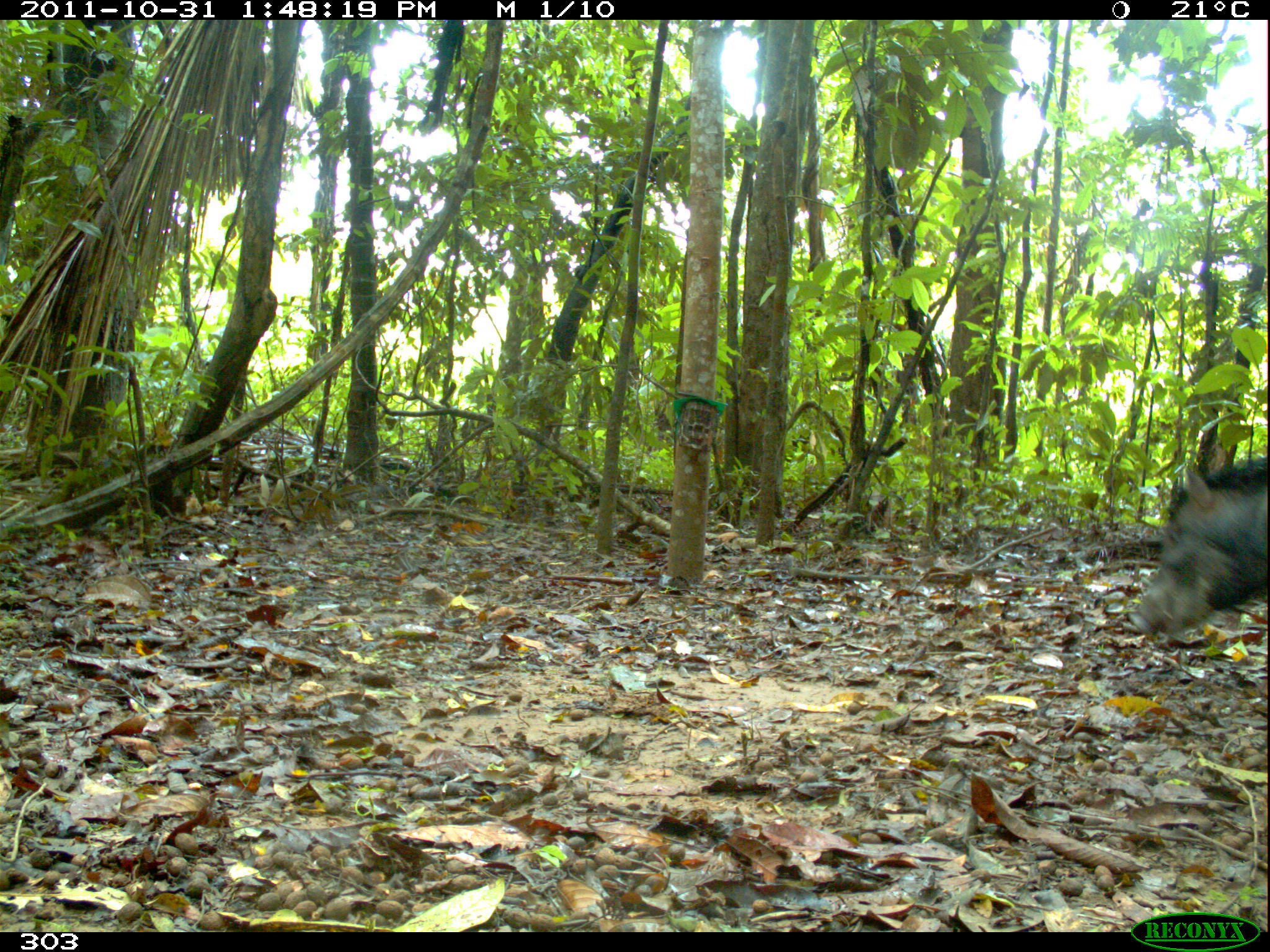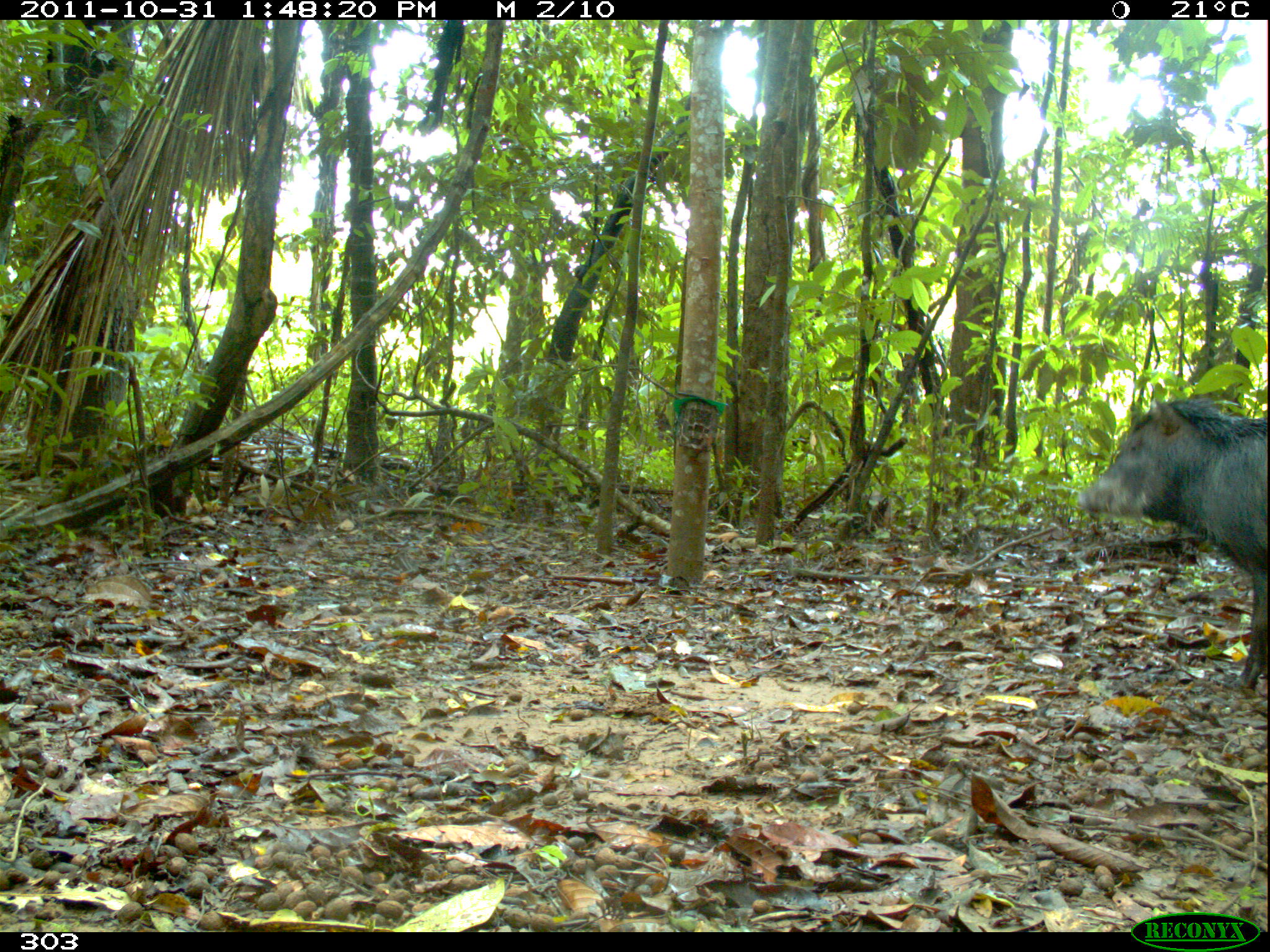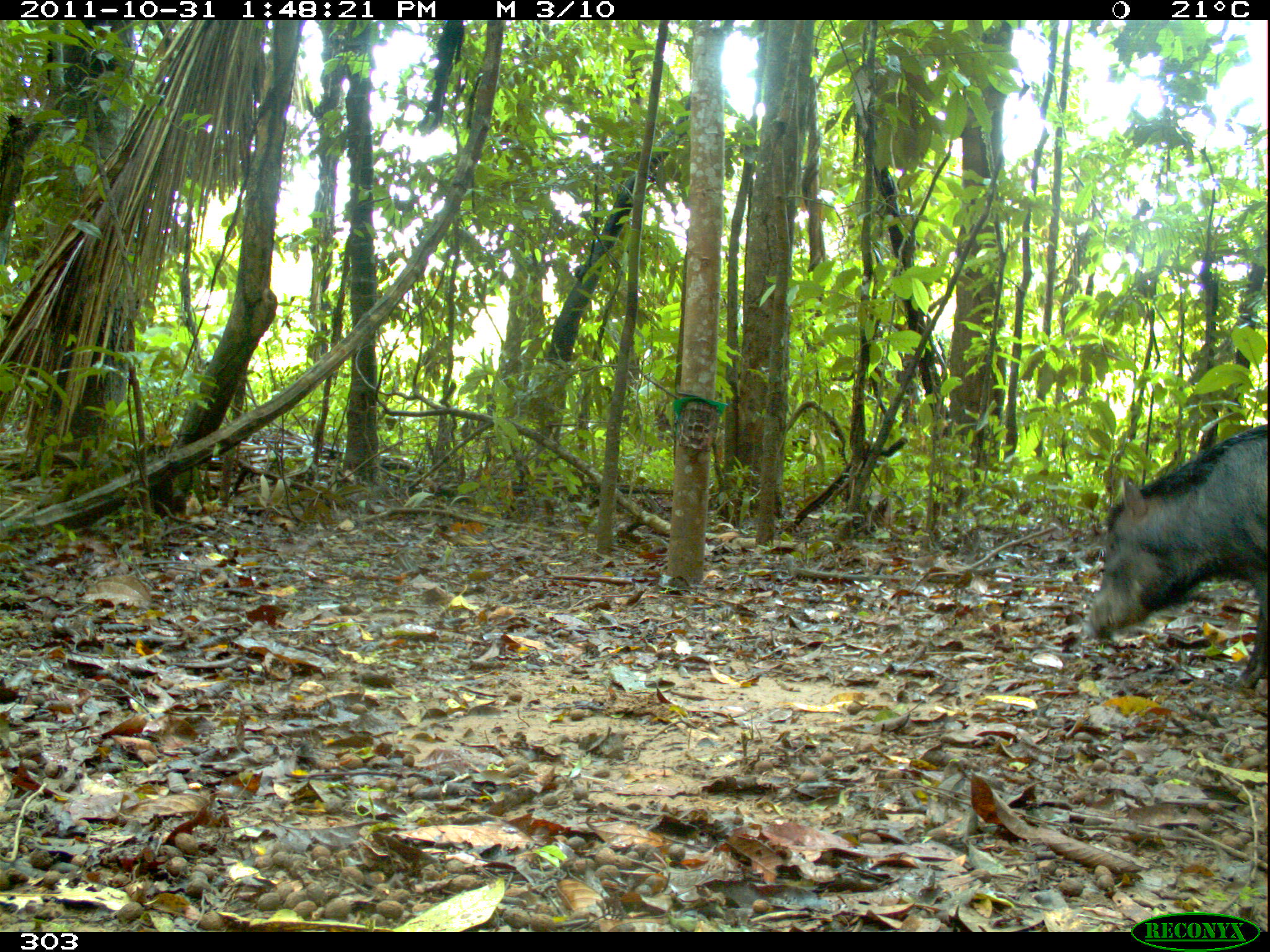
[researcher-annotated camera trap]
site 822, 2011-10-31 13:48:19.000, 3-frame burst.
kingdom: Animalia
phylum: Chordata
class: Mammalia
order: Artiodactyla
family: Tayassuidae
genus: Tayassu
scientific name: Tayassu pecari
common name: white-lipped peccary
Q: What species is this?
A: Tayassu pecari (white-lipped peccary).